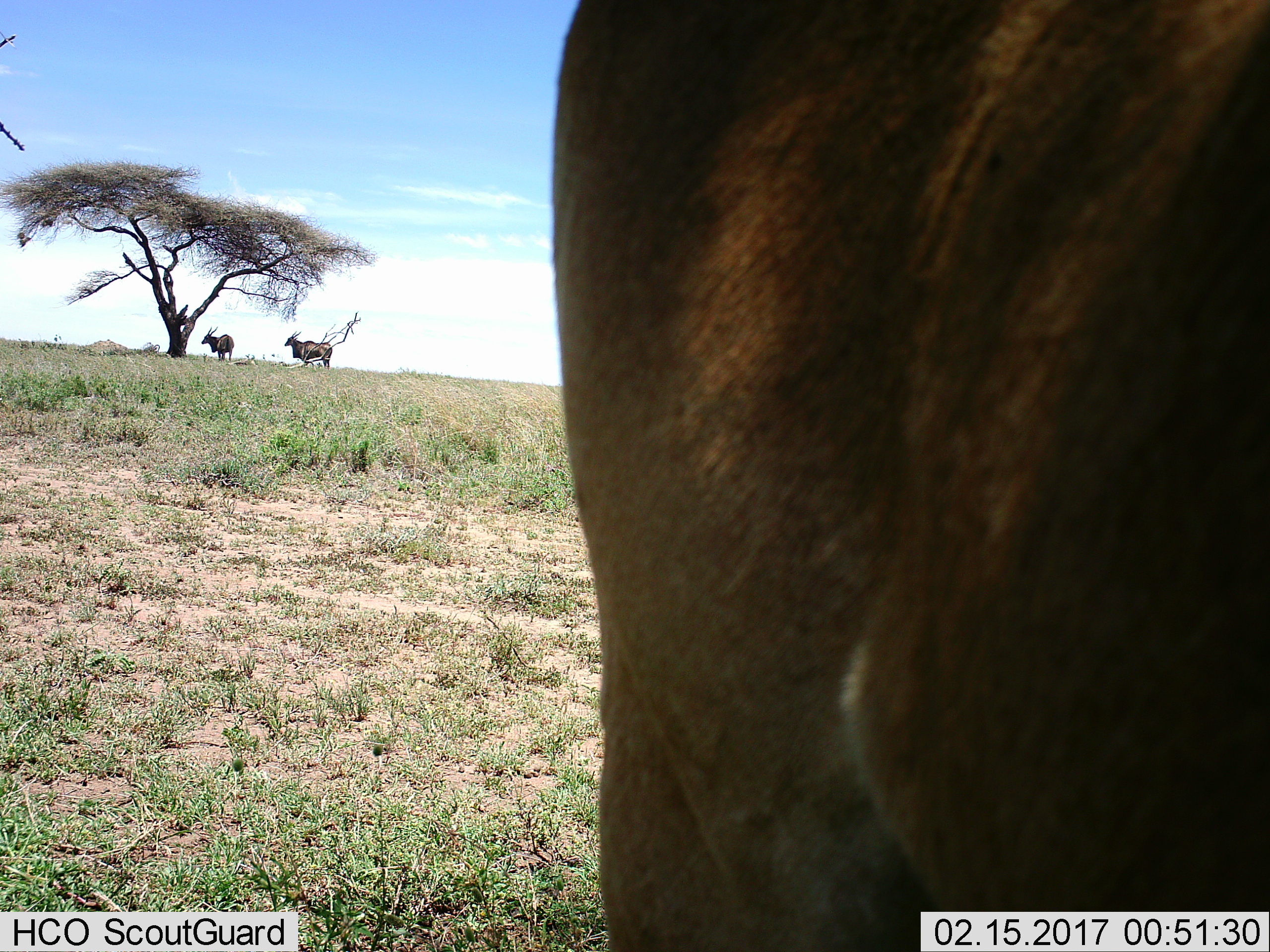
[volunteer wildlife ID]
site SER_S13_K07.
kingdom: Animalia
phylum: Chordata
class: Mammalia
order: Artiodactyla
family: Bovidae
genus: Tragelaphus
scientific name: Tragelaphus oryx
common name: eland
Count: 3.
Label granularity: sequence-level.